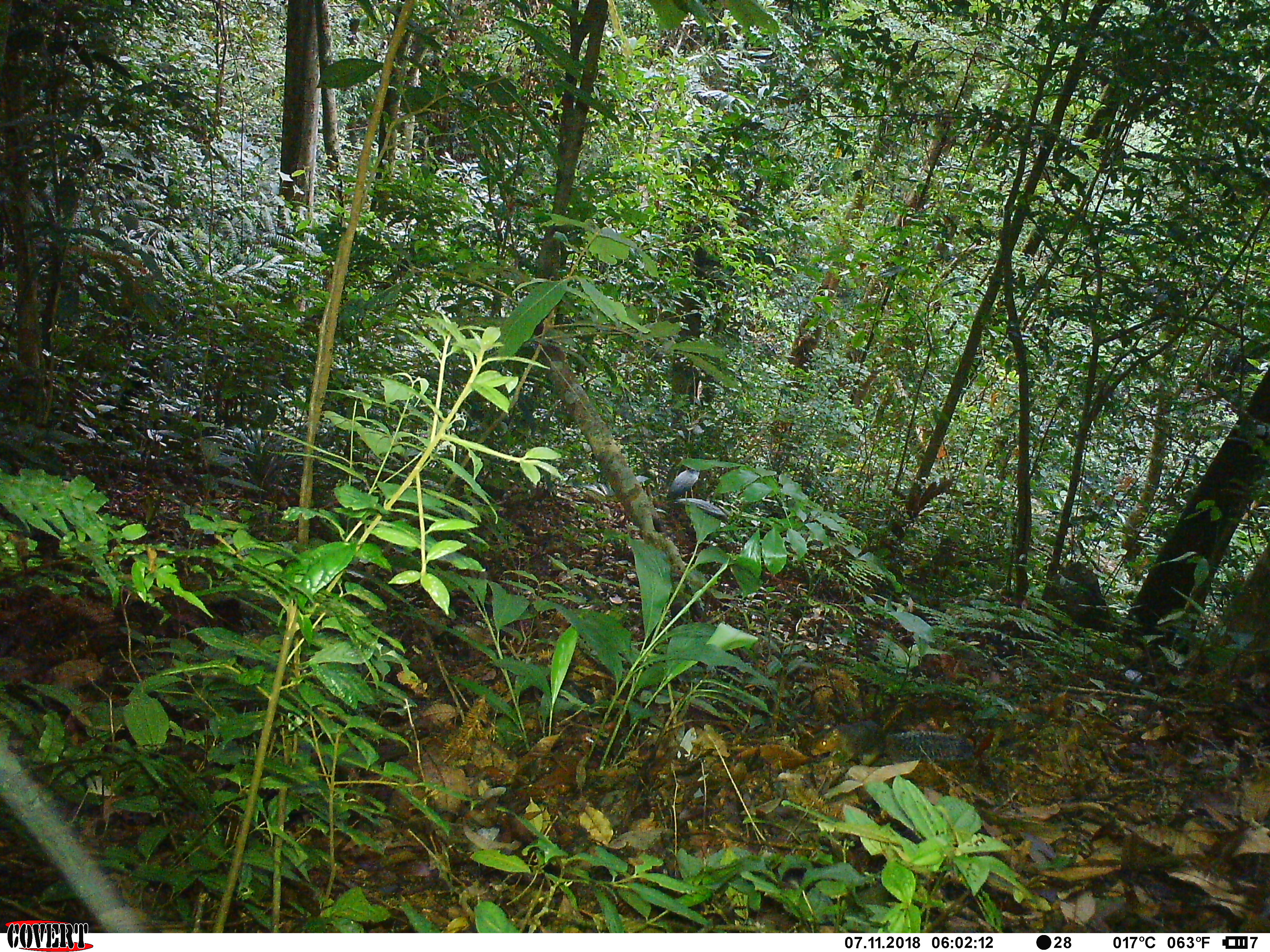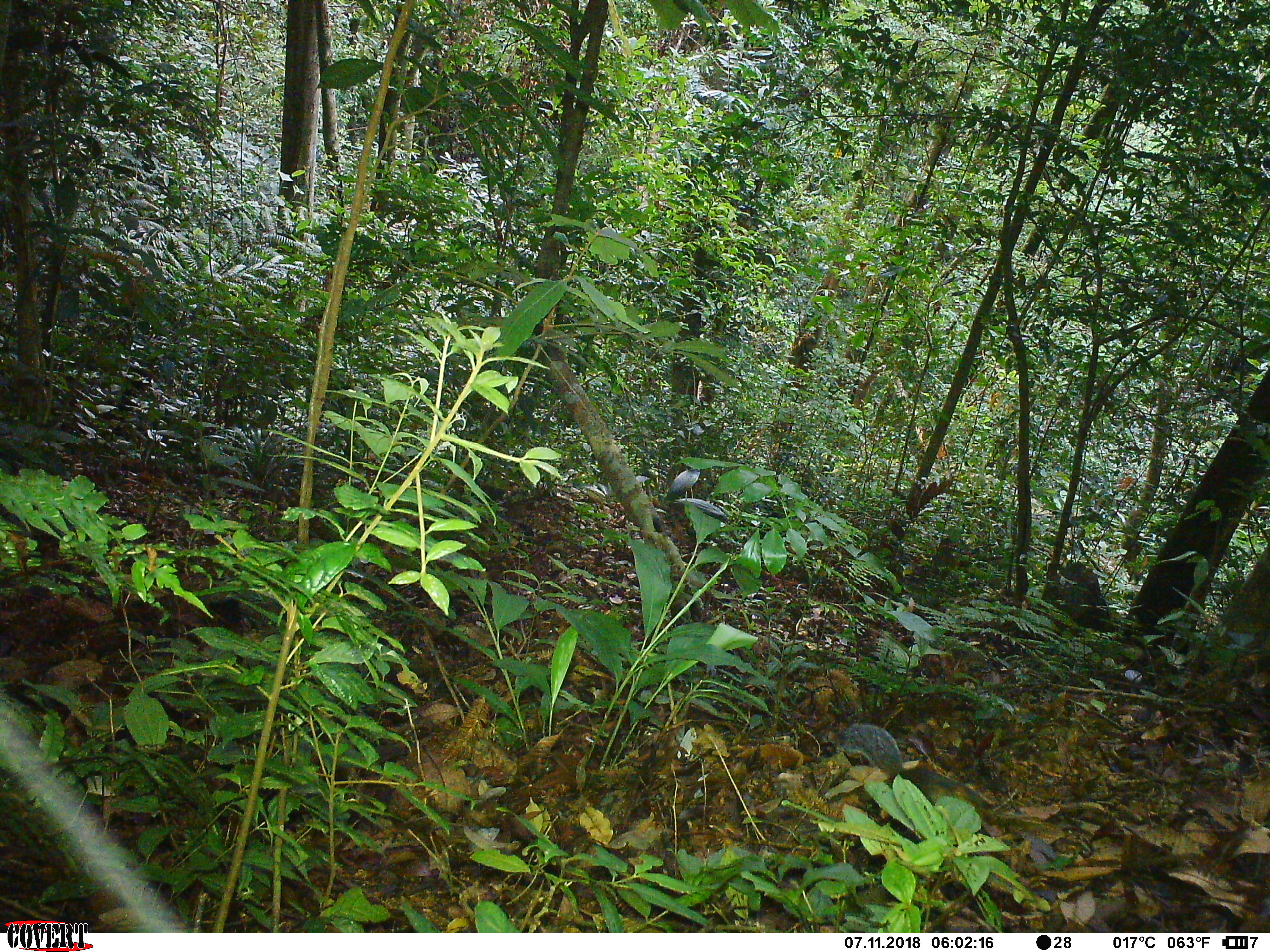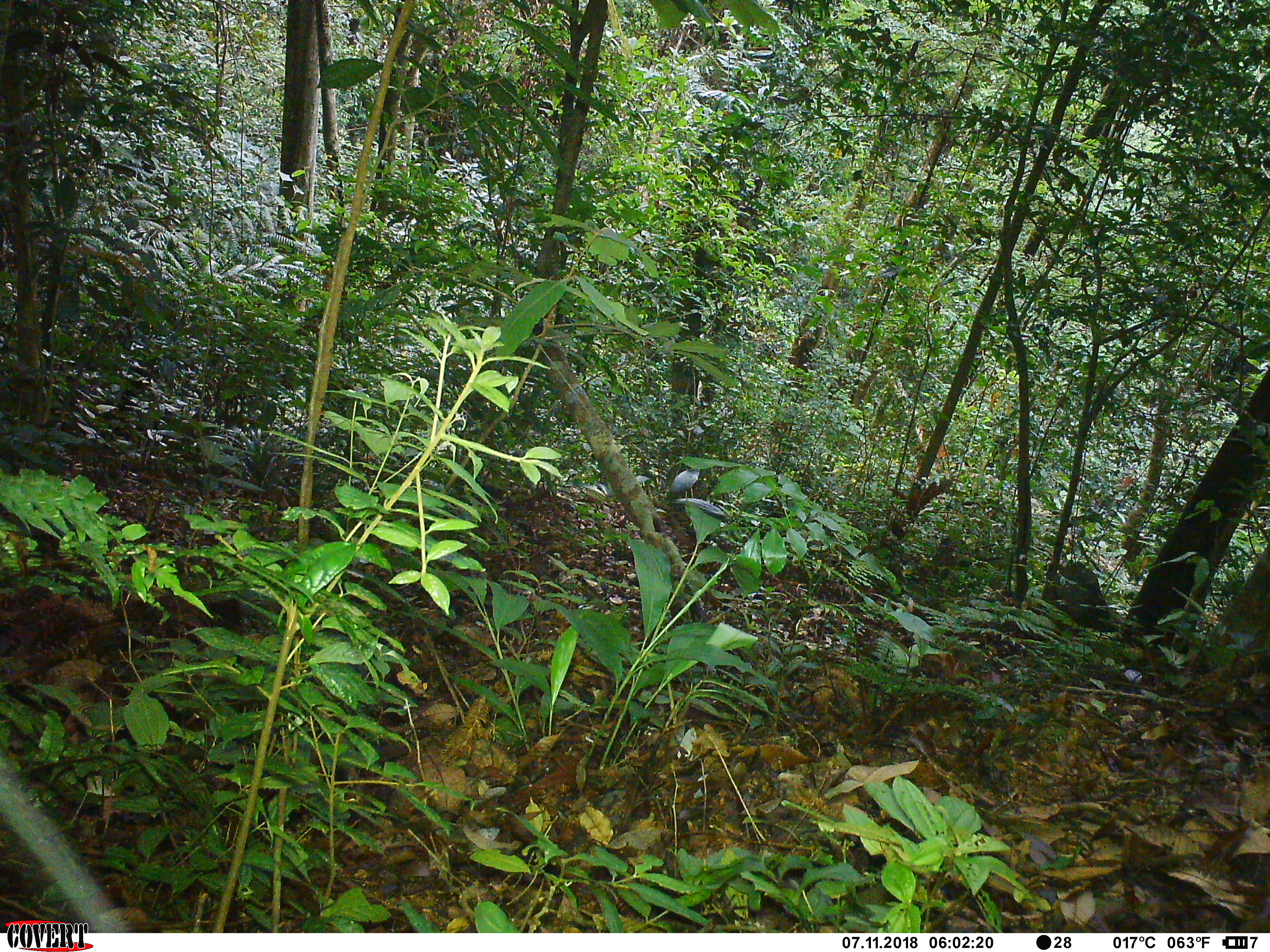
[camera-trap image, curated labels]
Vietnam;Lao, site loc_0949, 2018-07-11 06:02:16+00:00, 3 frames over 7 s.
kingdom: Animalia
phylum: Chordata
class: Mammalia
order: Rodentia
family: Sciuridae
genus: Dremomys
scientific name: Dremomys rufigenis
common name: red-cheeked squirrel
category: red cheeked squirrel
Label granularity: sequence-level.